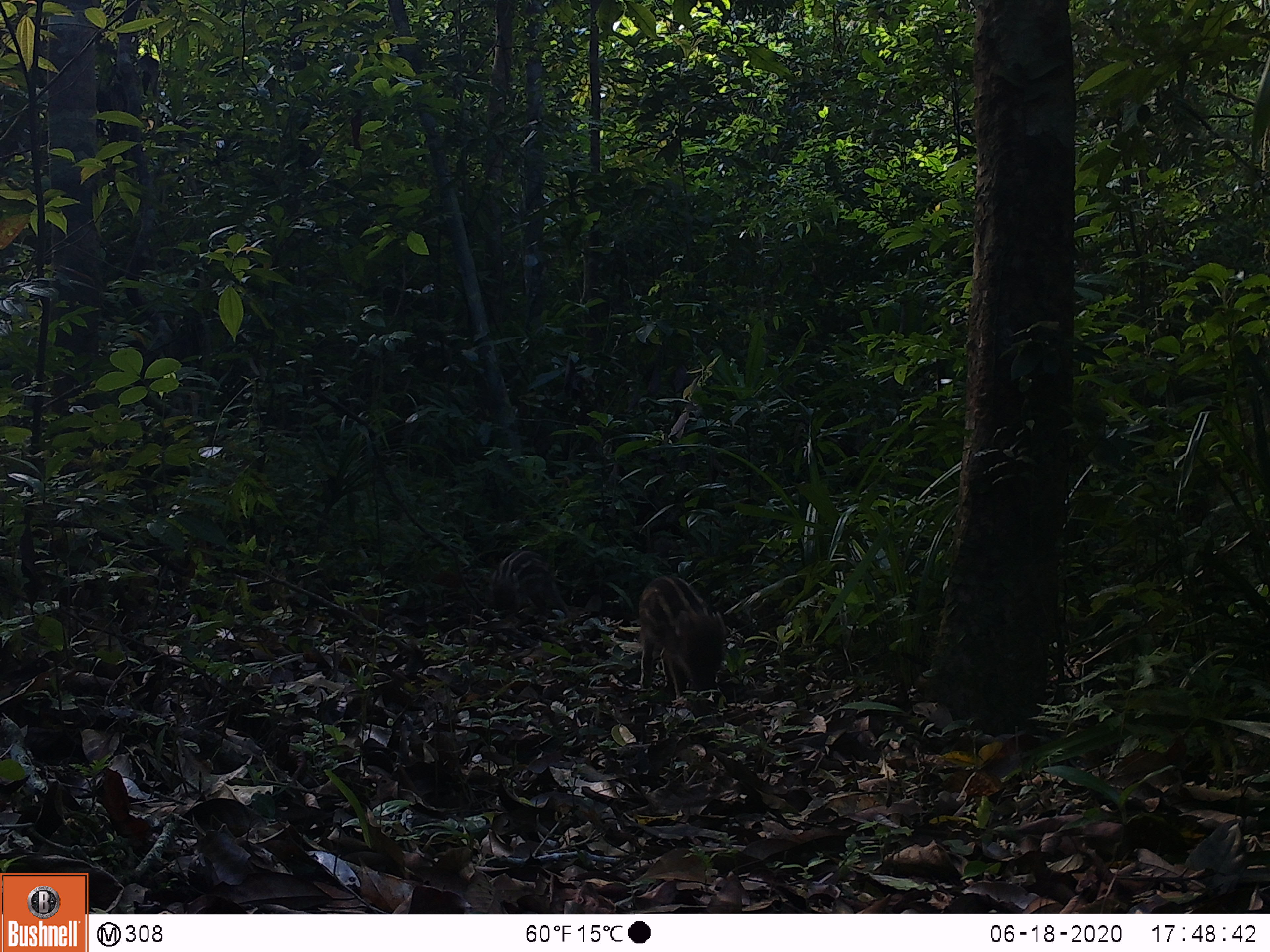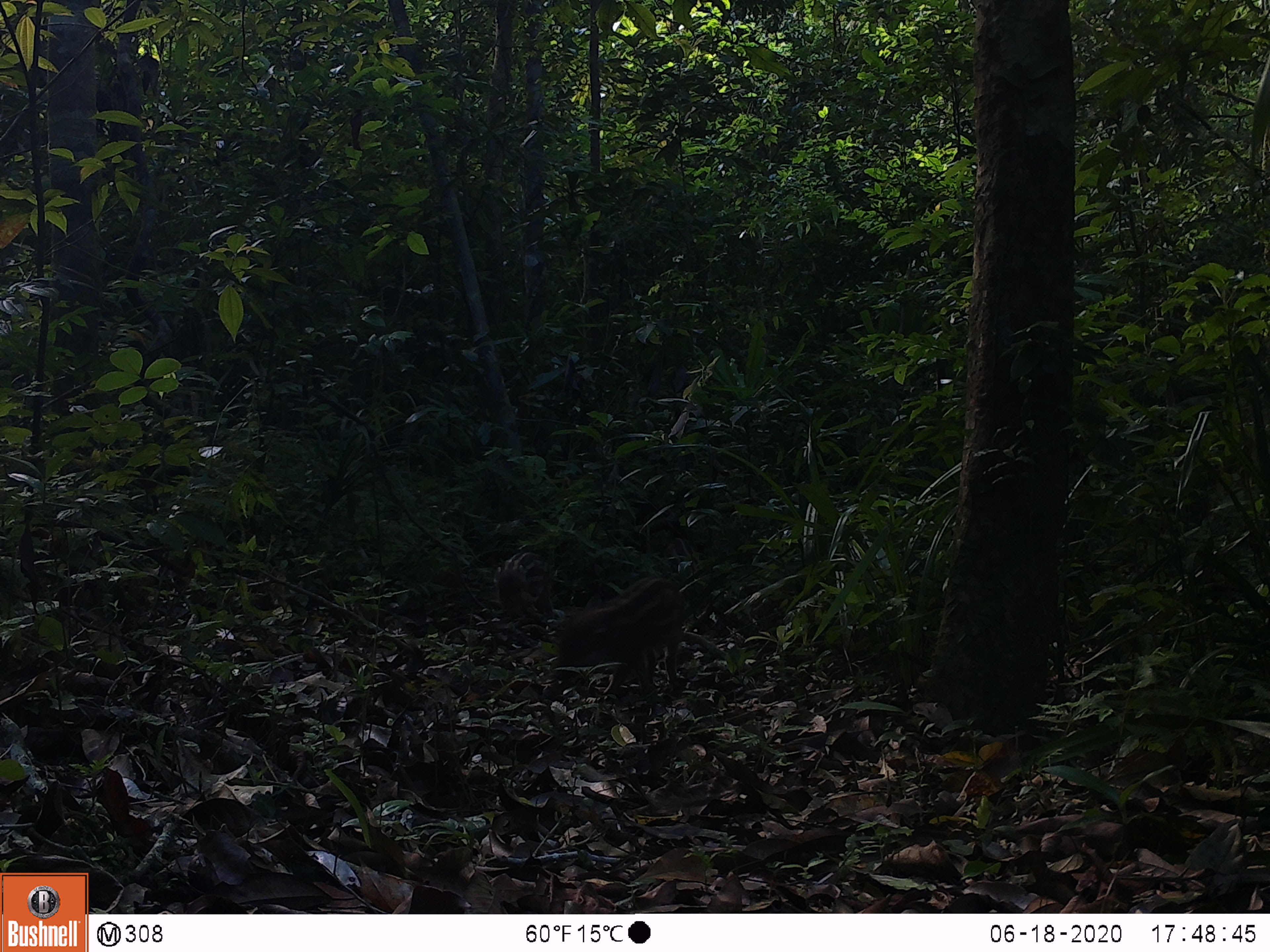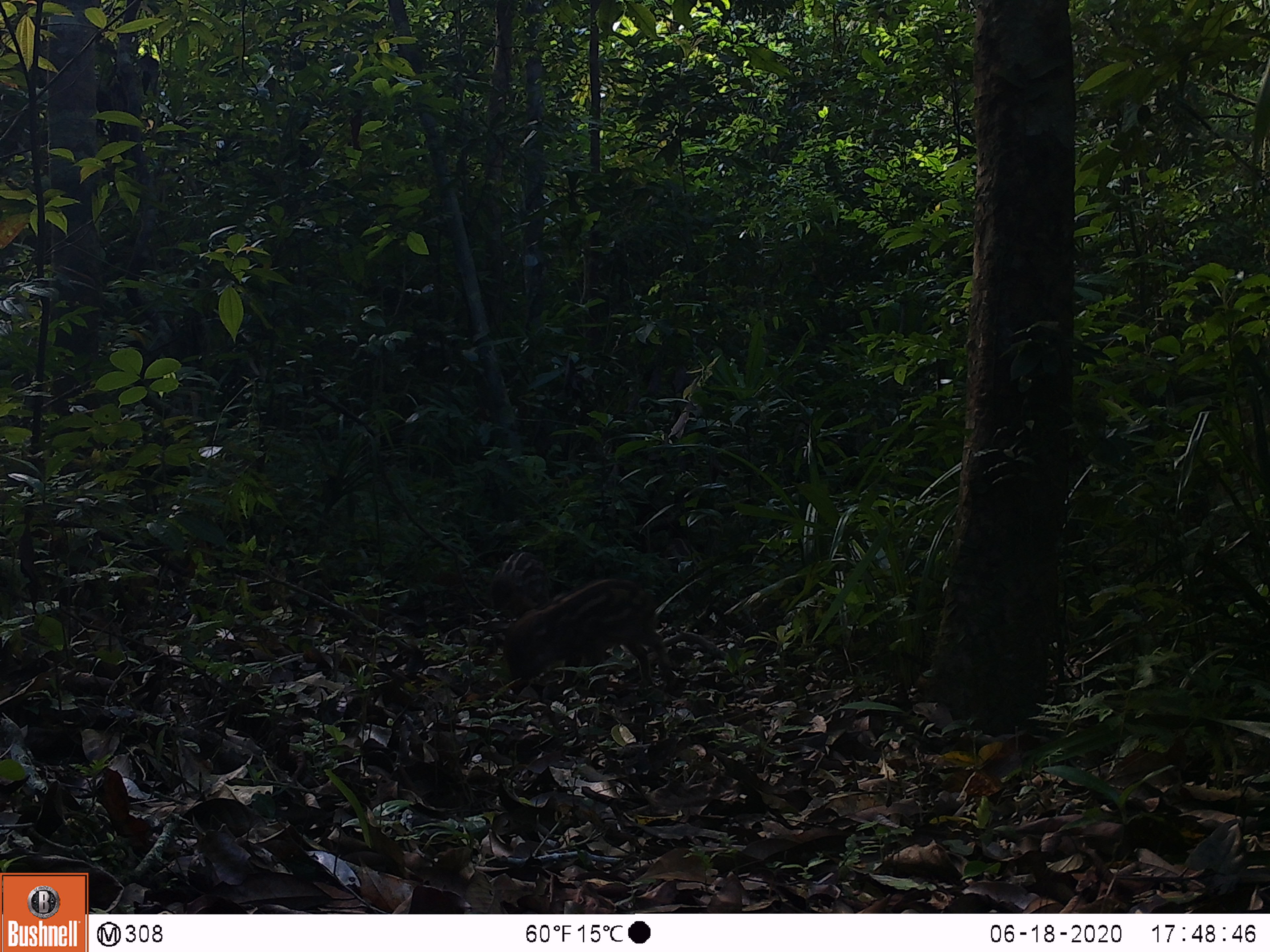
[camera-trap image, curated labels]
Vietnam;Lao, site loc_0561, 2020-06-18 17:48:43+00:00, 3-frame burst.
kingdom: Animalia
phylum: Chordata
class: Mammalia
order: Artiodactyla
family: Suidae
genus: Sus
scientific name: Sus scrofa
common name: eurasian wild pig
Eurasian wild pig (Sus scrofa). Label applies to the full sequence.